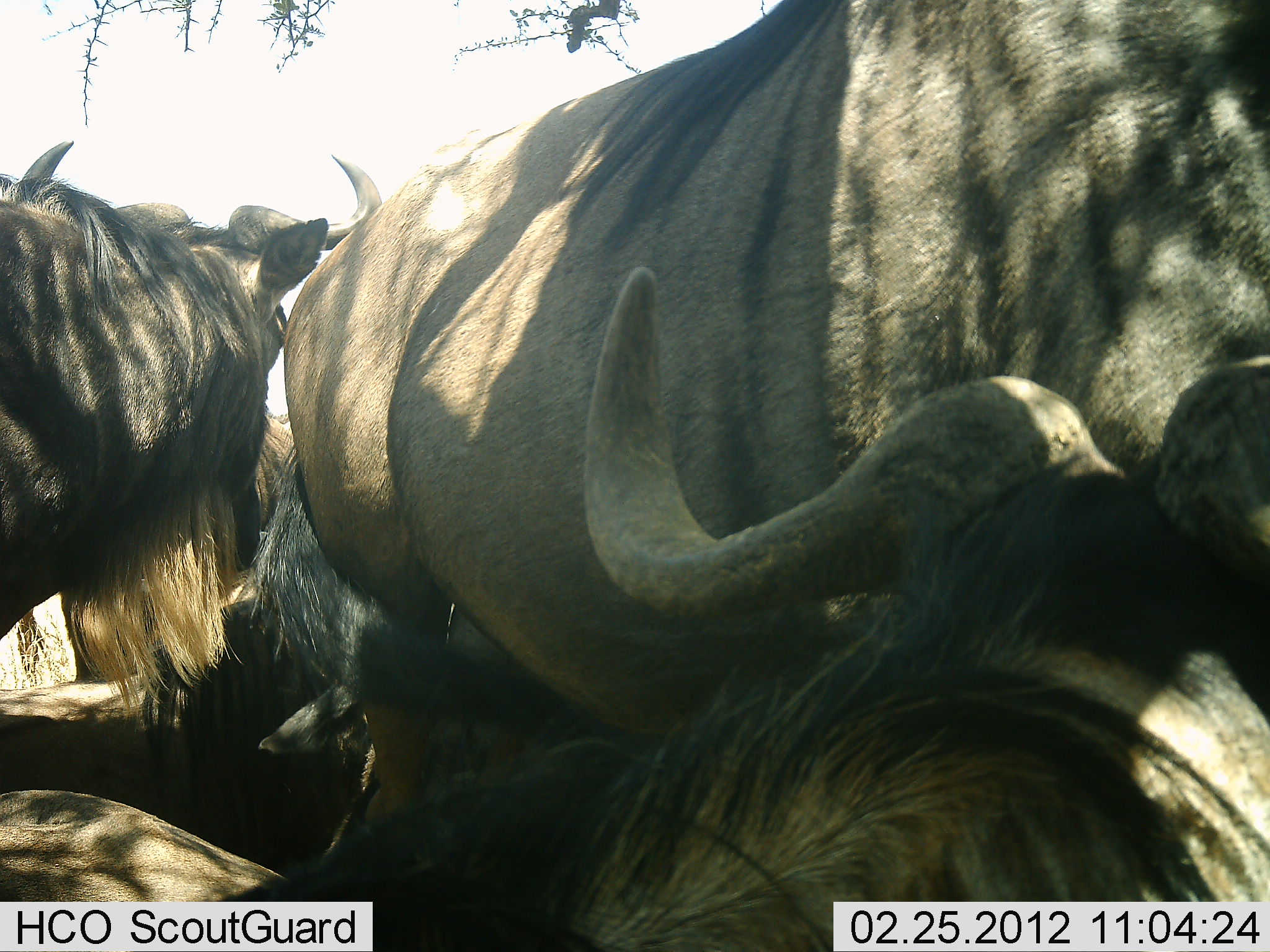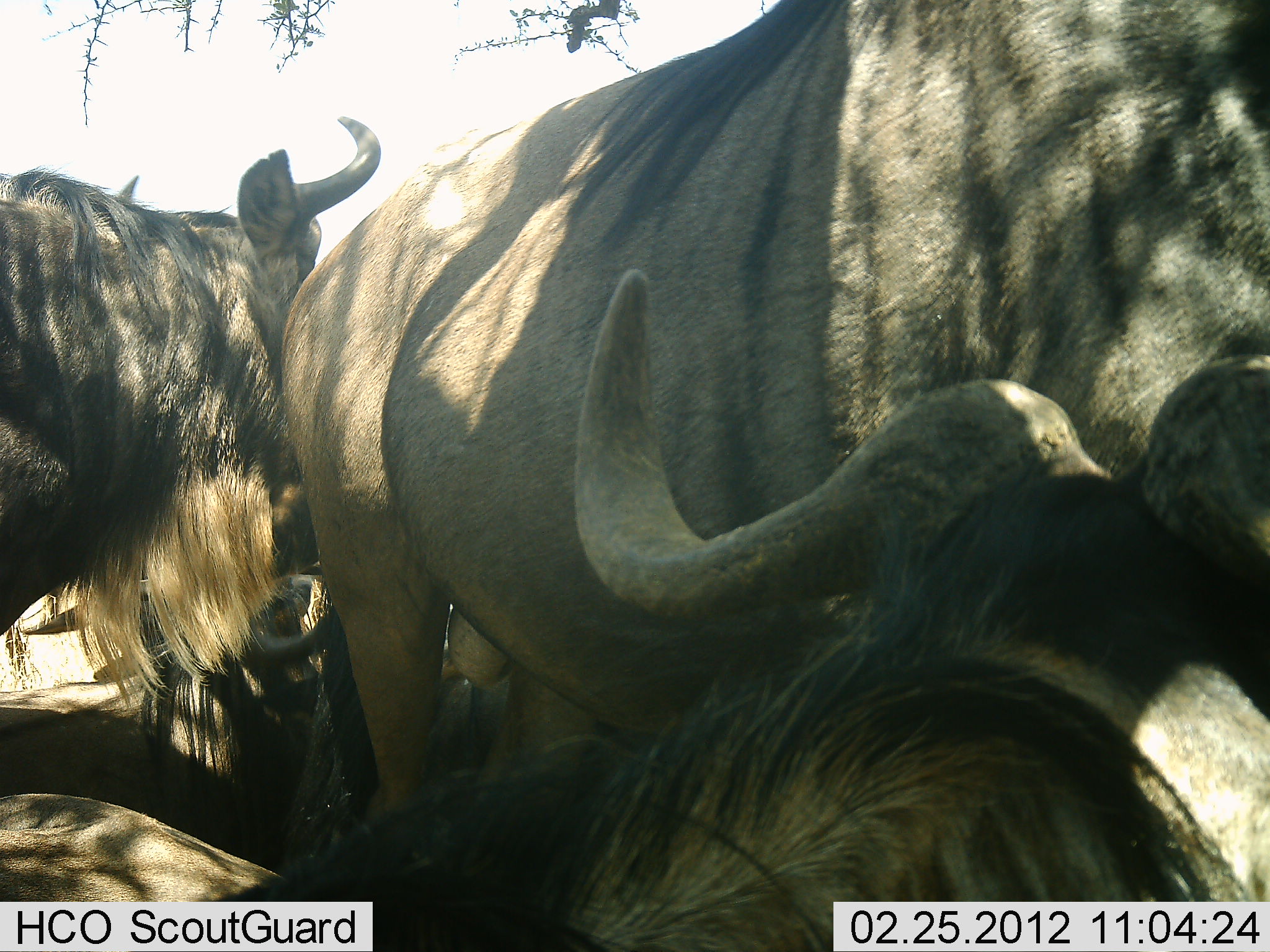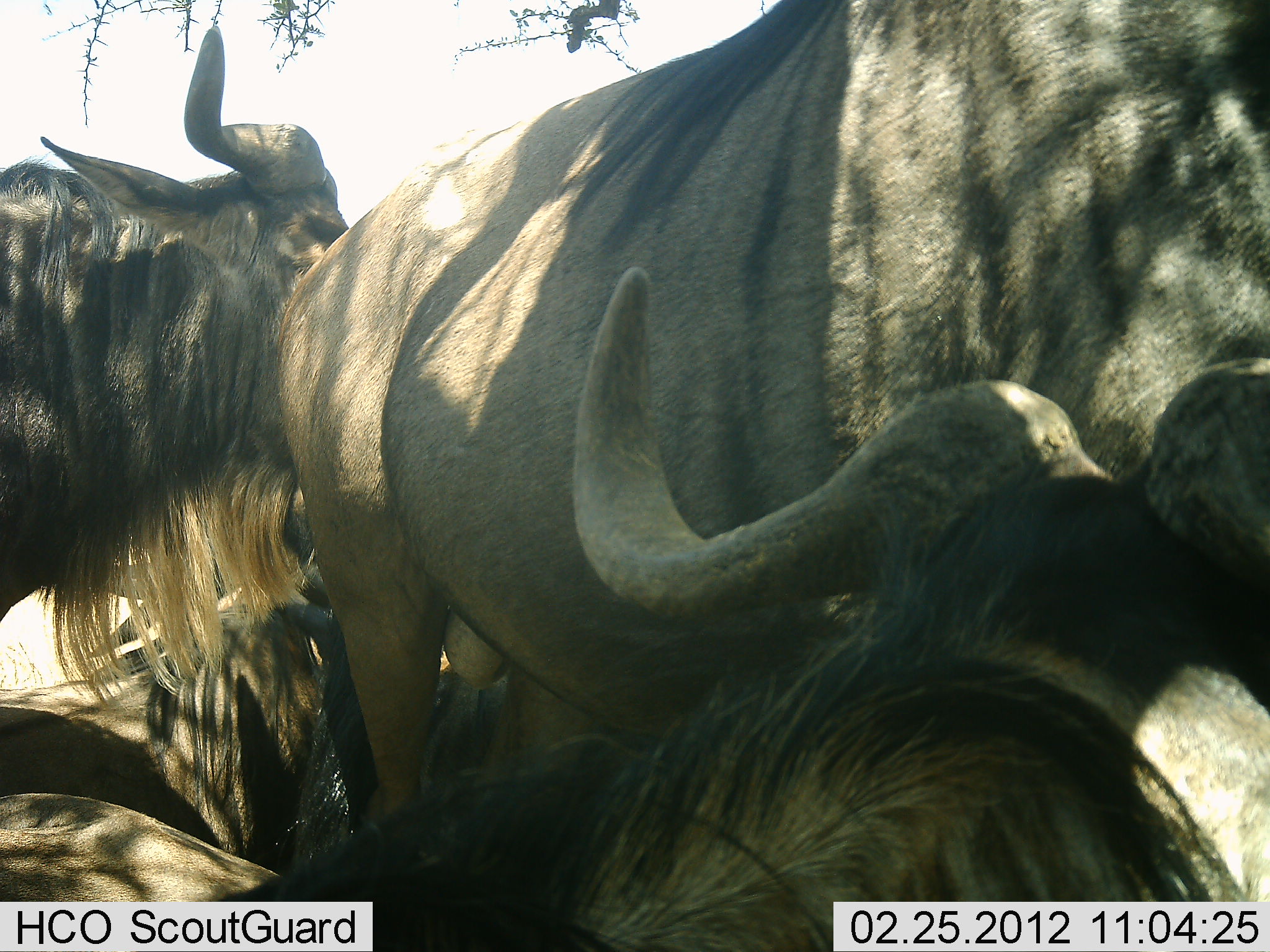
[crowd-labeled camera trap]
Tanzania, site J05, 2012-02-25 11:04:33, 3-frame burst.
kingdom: Animalia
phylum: Chordata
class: Mammalia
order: Artiodactyla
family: Bovidae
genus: Connochaetes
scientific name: Connochaetes taurinus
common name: blue wildebeest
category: wildebeest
Wildebeest (blue wildebeest) (Connochaetes taurinus), count 4. Behavior (volunteer vote fractions): standing 65%, resting 85%, moving 0%, interacting 20%. Young present (vote fraction): 0%. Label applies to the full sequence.